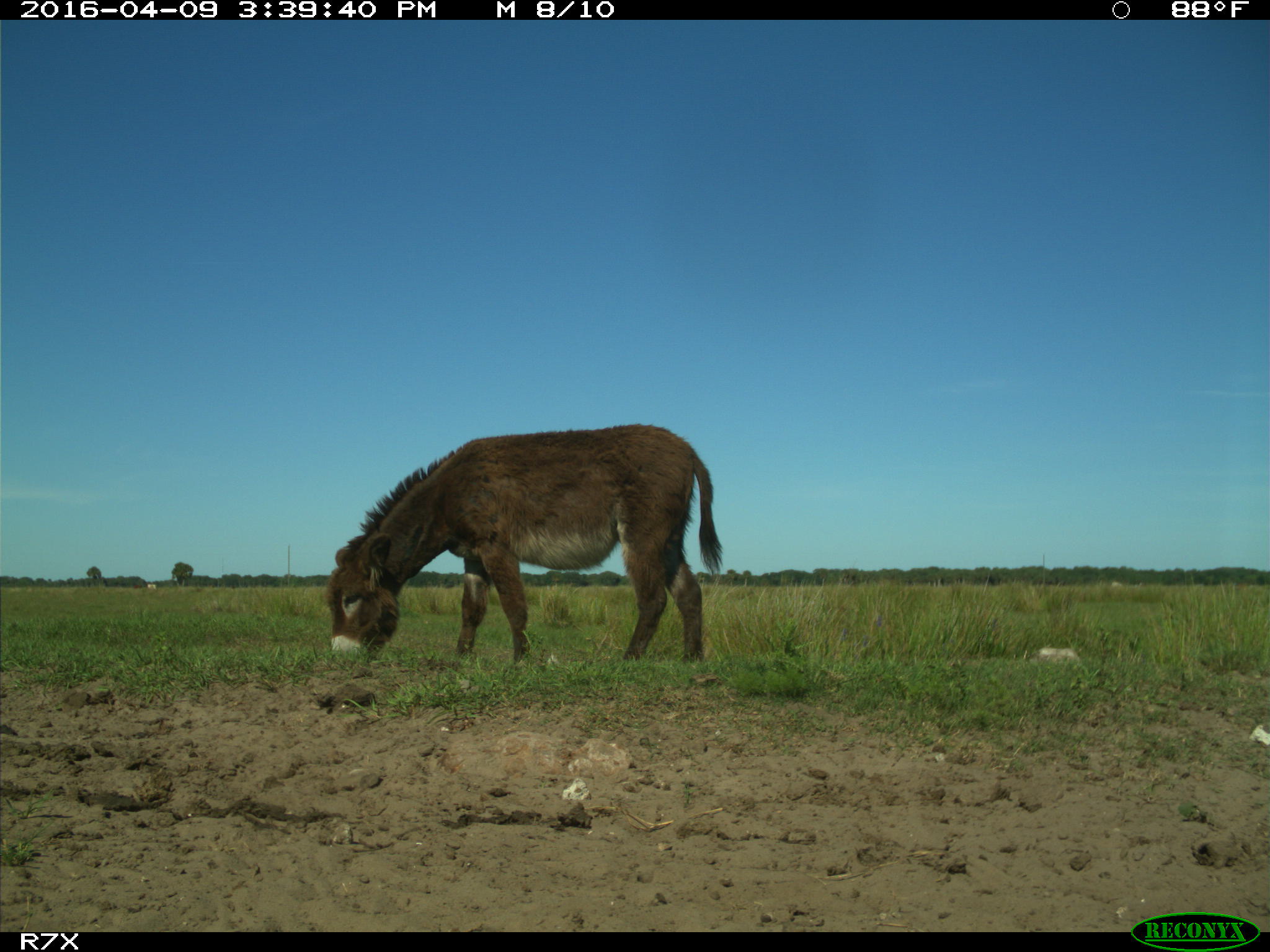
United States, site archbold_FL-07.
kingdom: Animalia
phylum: Chordata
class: Mammalia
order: Artiodactyla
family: Bovidae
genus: Bos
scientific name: Bos taurus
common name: domestic cow